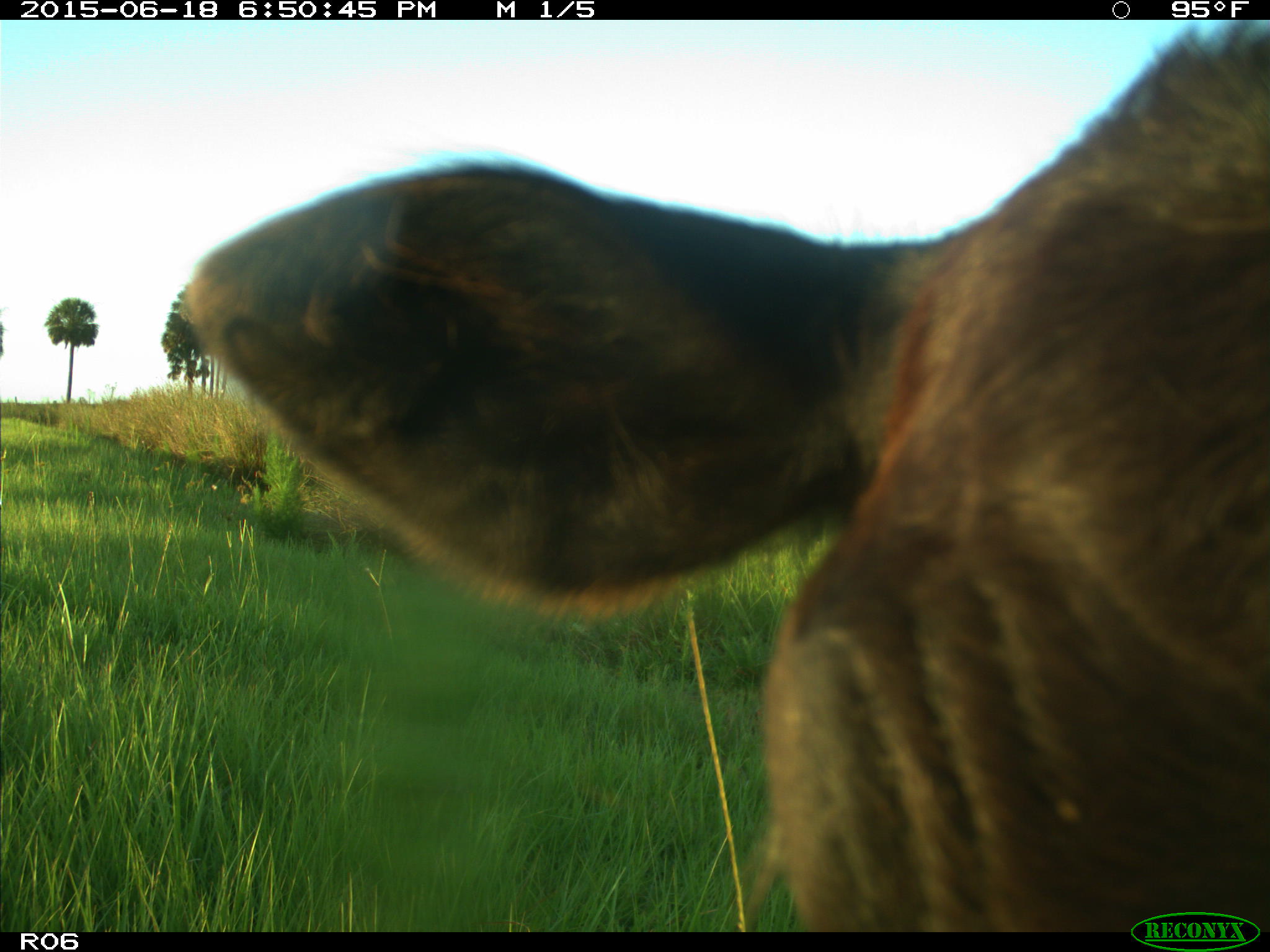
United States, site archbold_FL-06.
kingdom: Animalia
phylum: Chordata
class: Mammalia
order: Artiodactyla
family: Bovidae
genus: Bos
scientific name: Bos taurus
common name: domestic cow